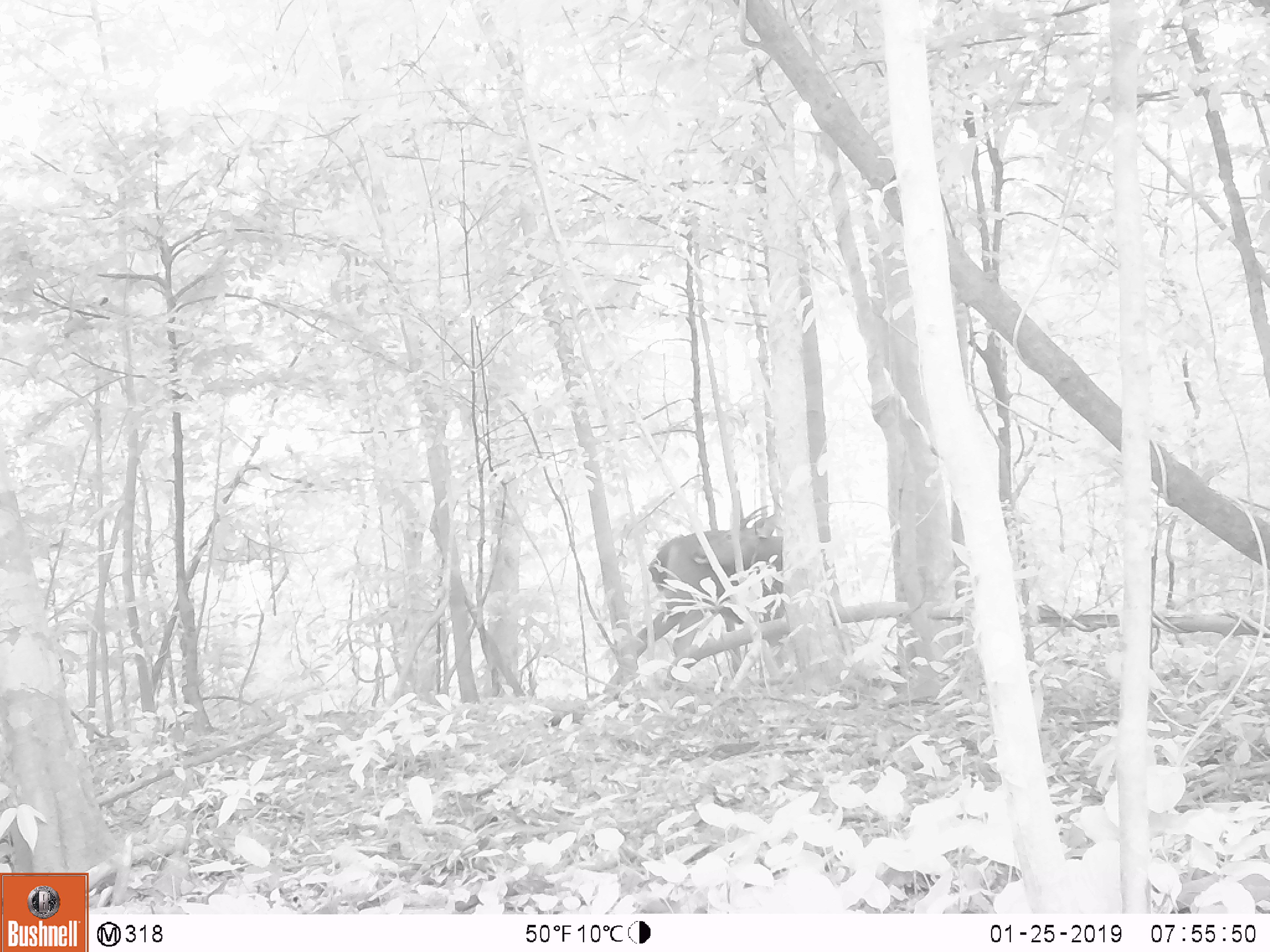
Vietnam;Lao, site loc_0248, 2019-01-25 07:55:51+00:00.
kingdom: Animalia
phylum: Chordata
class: Mammalia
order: Artiodactyla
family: Cervidae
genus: Rusa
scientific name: Rusa unicolor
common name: sambar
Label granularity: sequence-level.